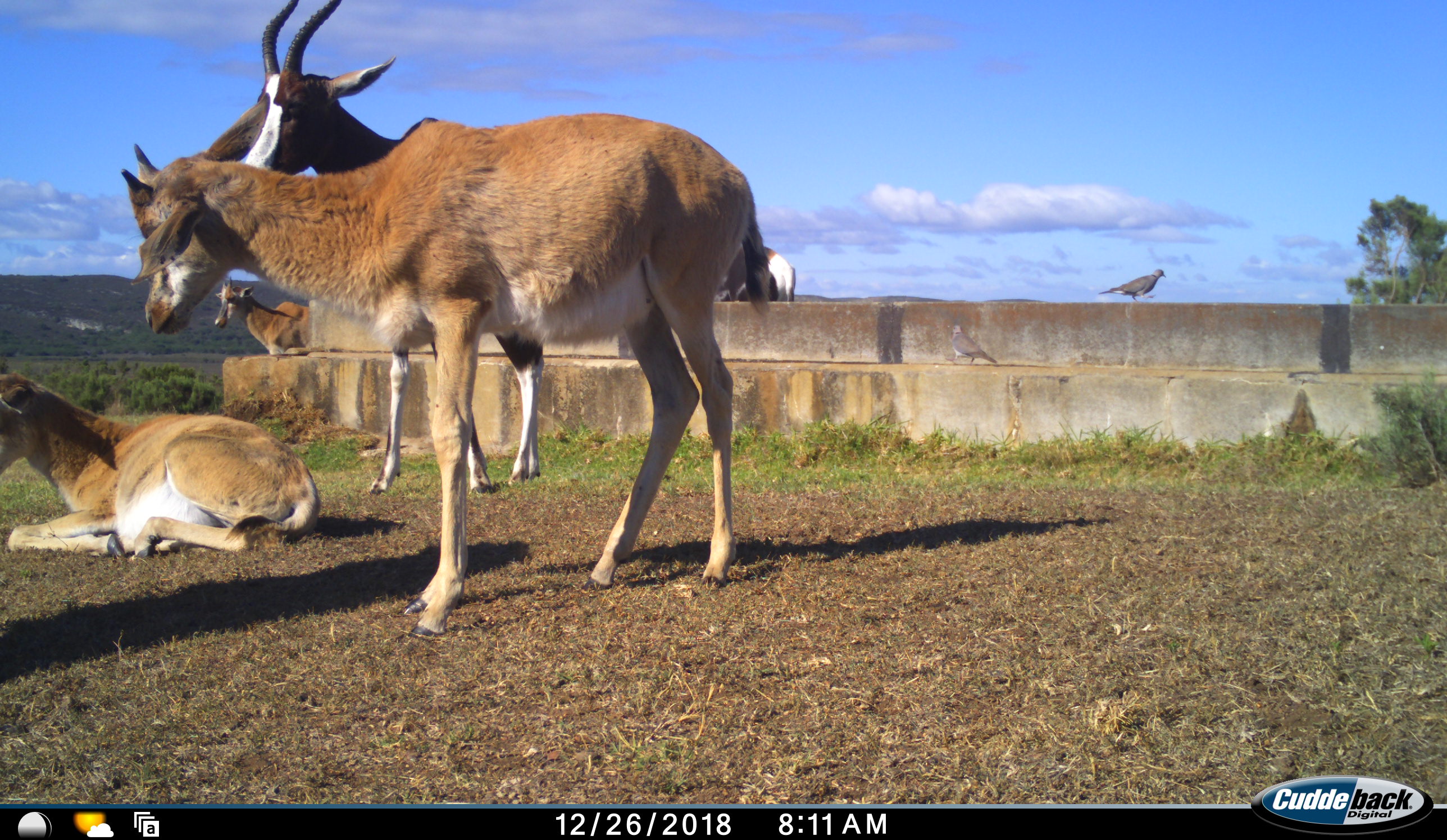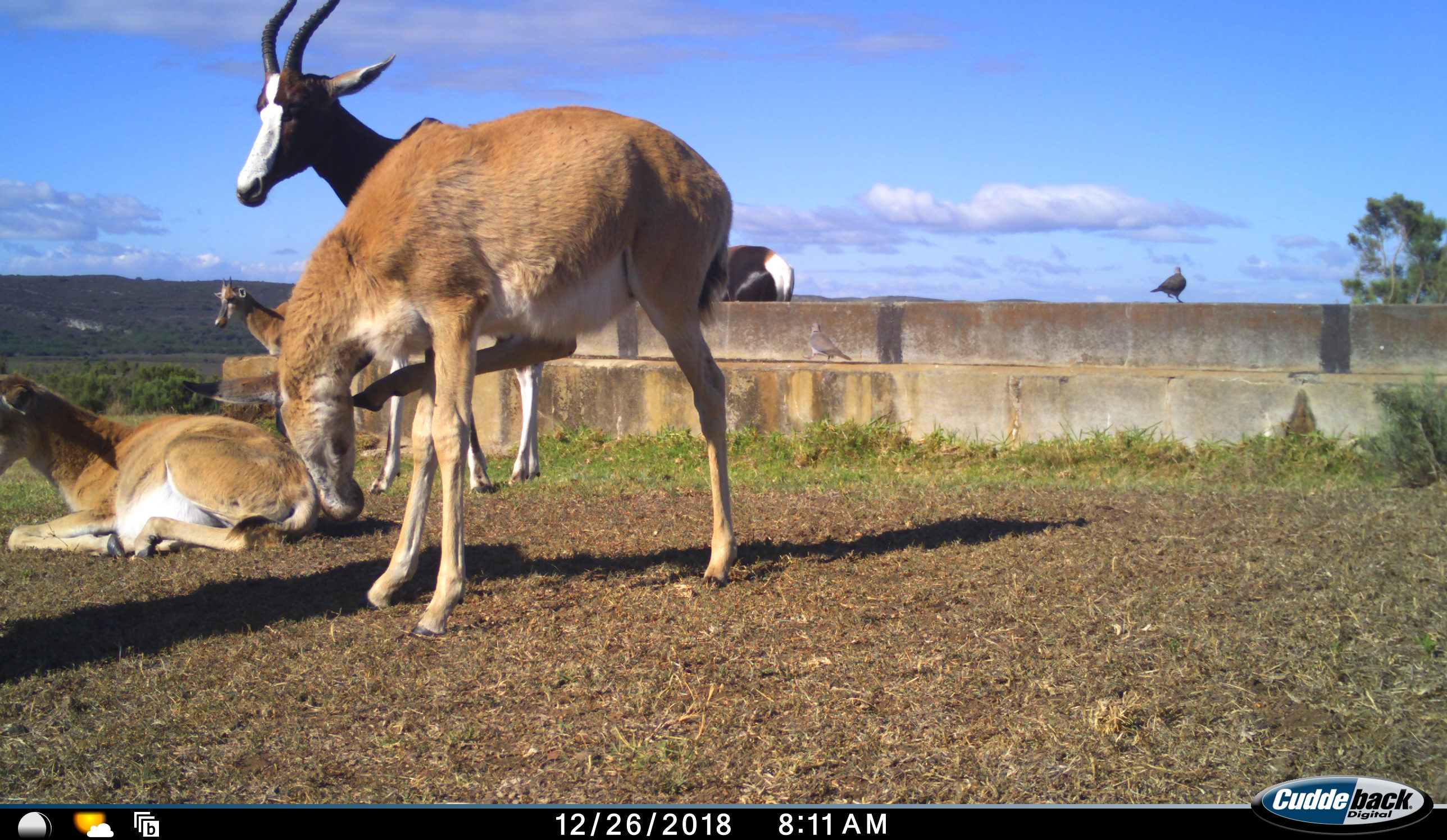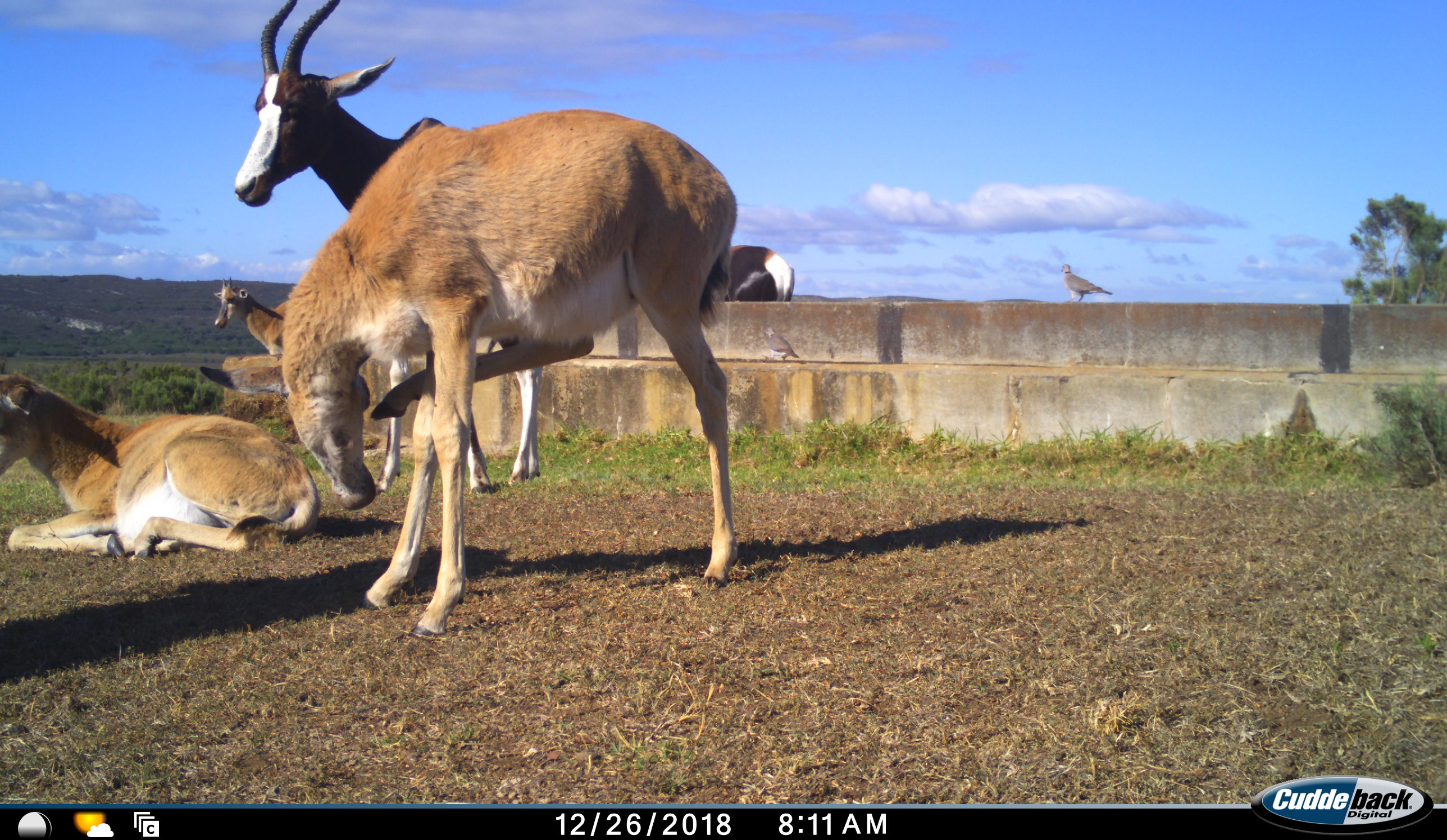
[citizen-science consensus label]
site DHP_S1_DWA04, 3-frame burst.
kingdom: Animalia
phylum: Chordata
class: Aves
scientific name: Aves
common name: bird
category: birdother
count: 2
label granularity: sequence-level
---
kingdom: Animalia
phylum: Chordata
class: Mammalia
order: Artiodactyla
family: Bovidae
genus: Damaliscus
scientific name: Damaliscus pygargus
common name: bontebok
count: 5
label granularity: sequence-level